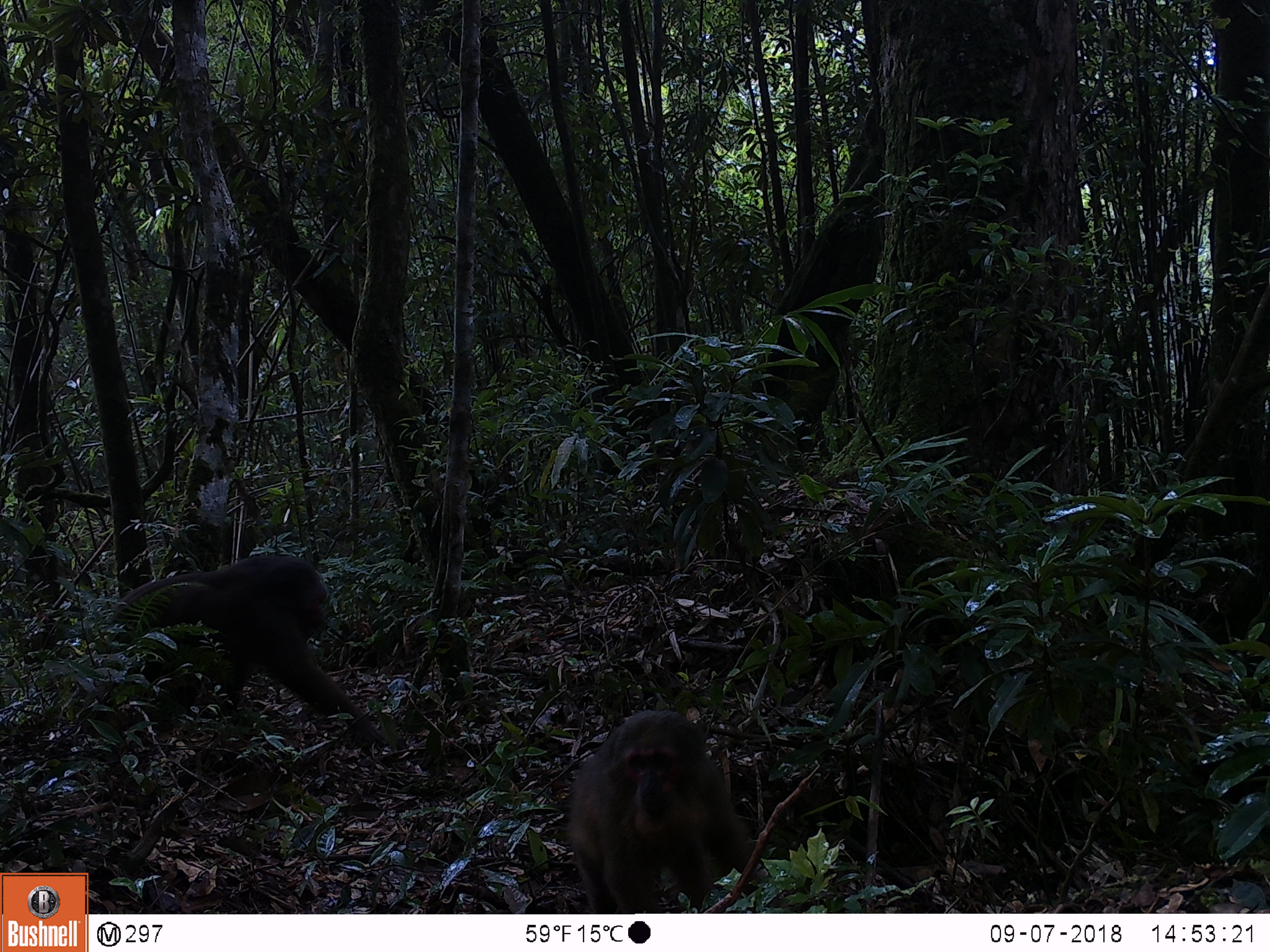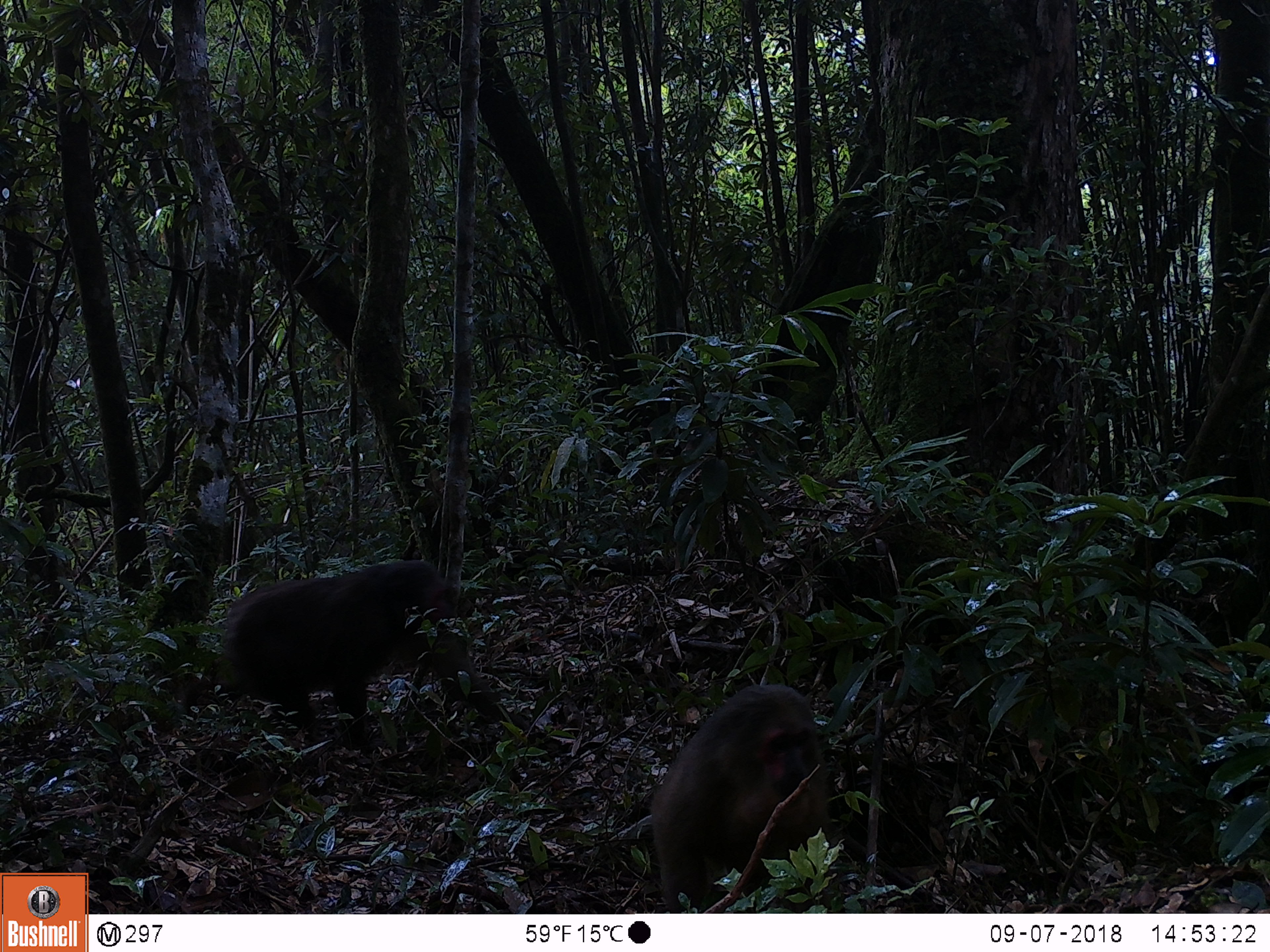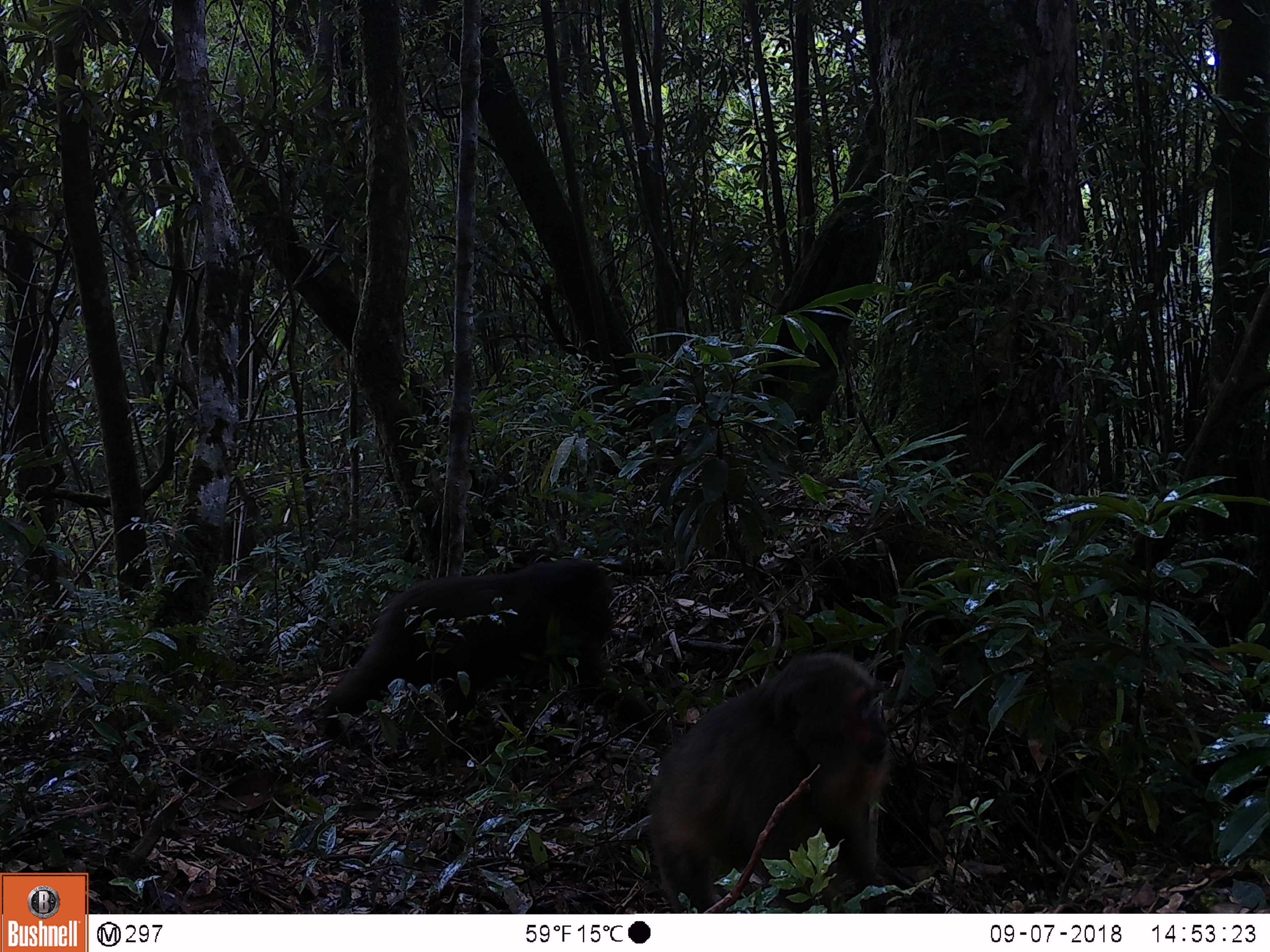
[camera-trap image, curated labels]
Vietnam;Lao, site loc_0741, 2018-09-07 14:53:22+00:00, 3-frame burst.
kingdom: Animalia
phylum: Chordata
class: Mammalia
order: Primates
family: Cercopithecidae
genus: Macaca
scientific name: Macaca arctoides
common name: stump-tailed macaque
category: stump tailed macaque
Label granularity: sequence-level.